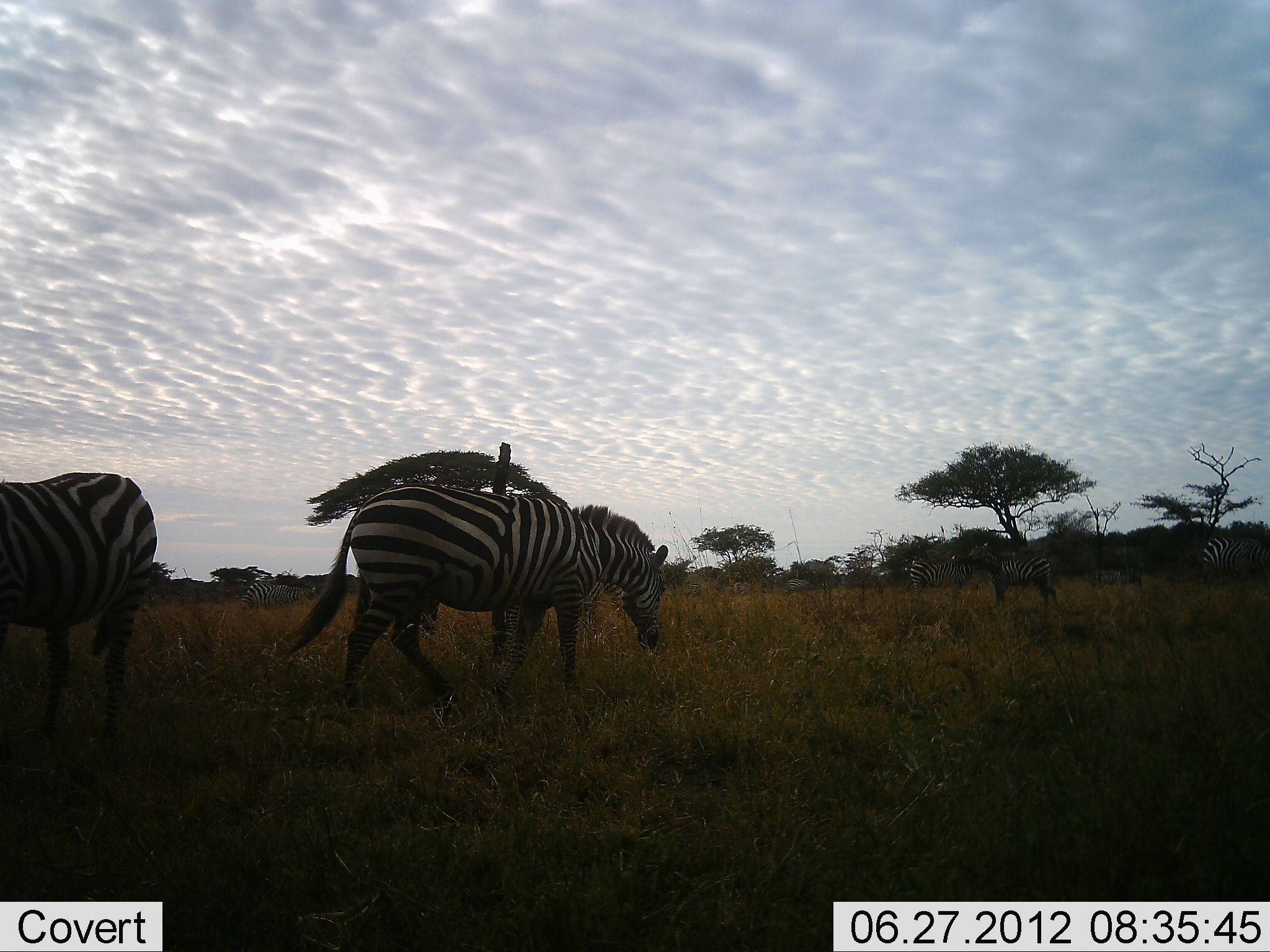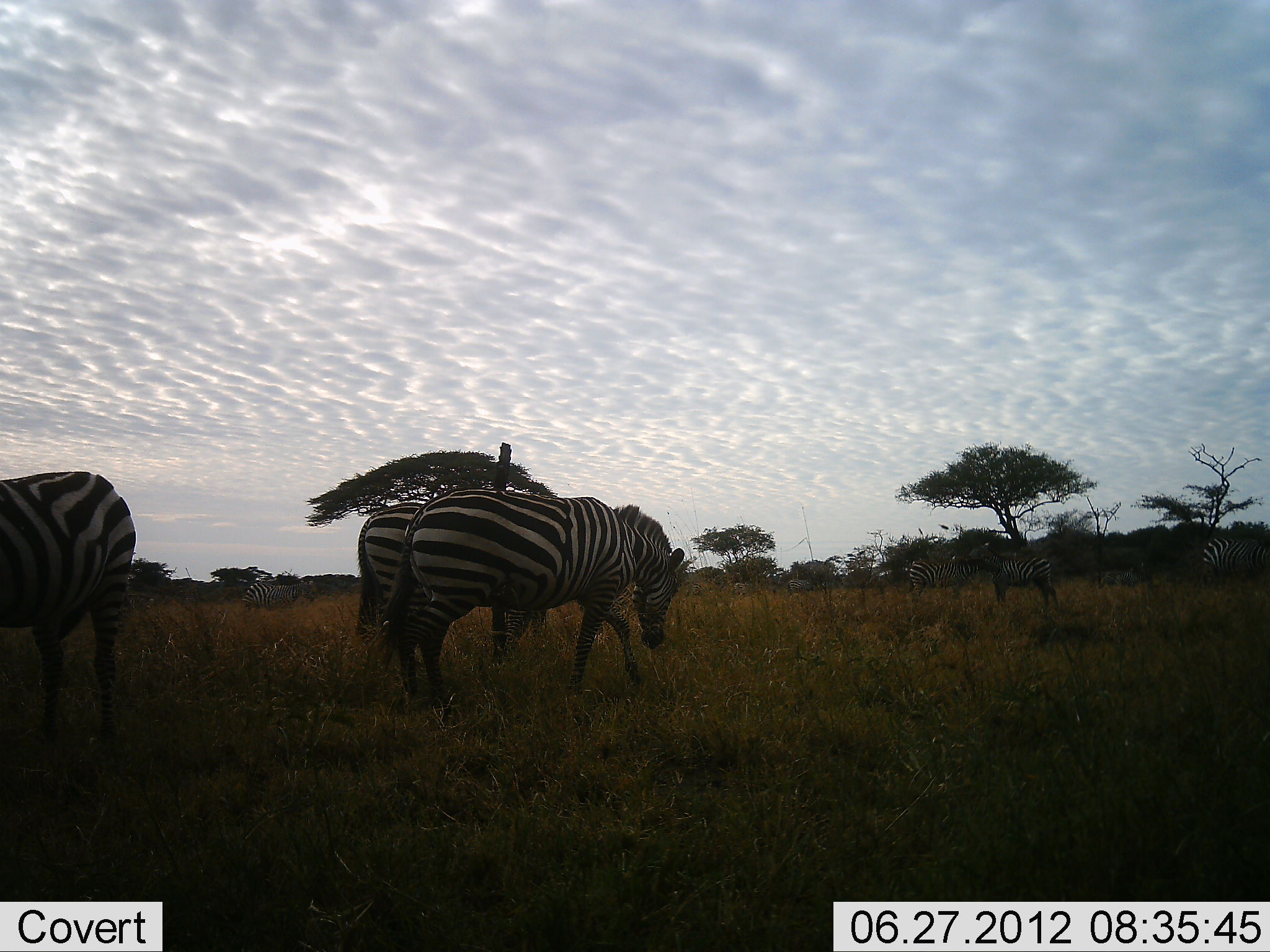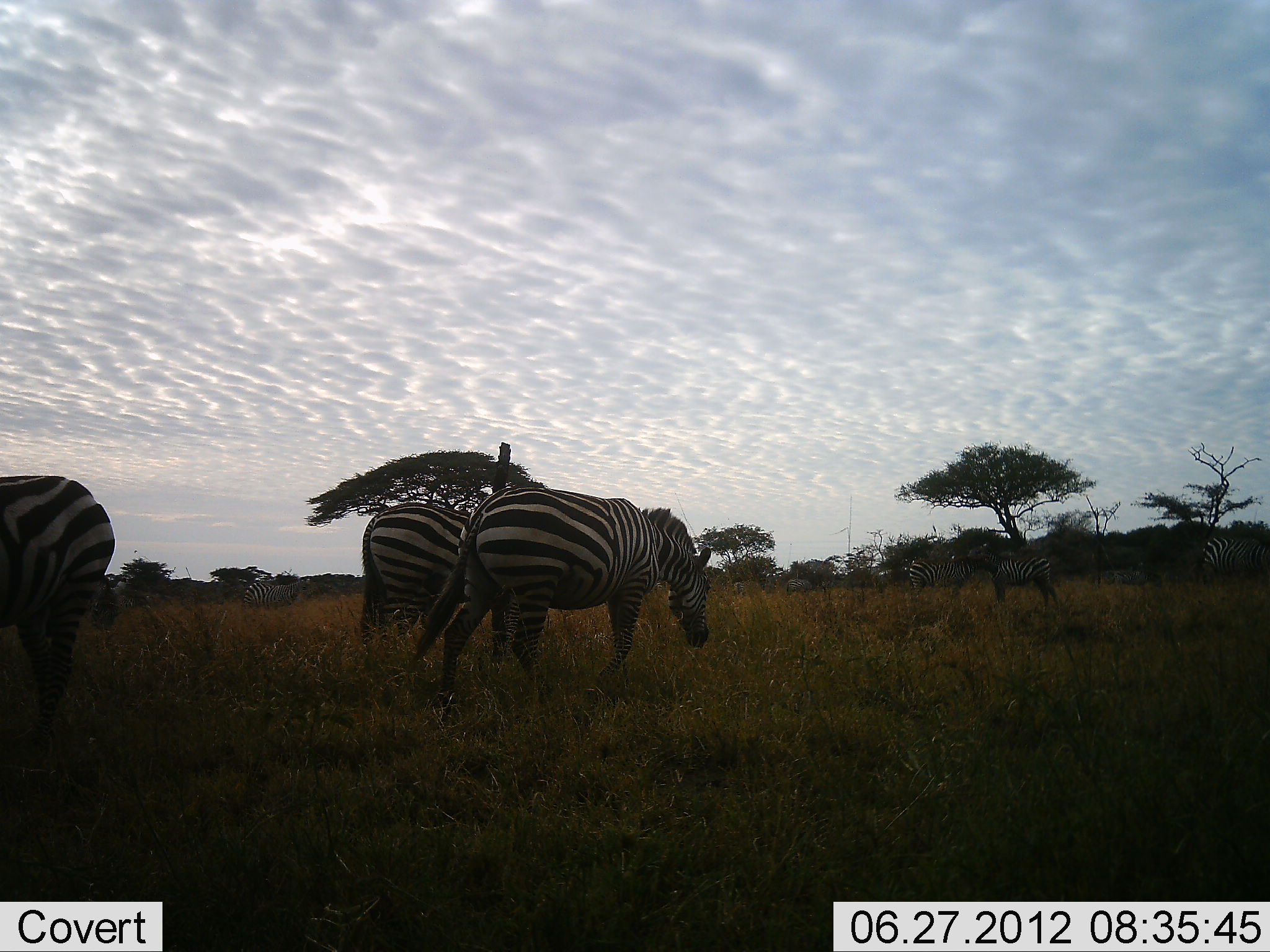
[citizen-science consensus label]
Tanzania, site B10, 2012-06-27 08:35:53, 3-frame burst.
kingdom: Animalia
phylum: Chordata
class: Mammalia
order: Perissodactyla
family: Equidae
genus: Equus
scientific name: Equus quagga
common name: plains zebra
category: zebra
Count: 7.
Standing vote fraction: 50%.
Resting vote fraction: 0%.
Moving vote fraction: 60%.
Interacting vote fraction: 0%.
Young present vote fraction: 0%.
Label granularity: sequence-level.